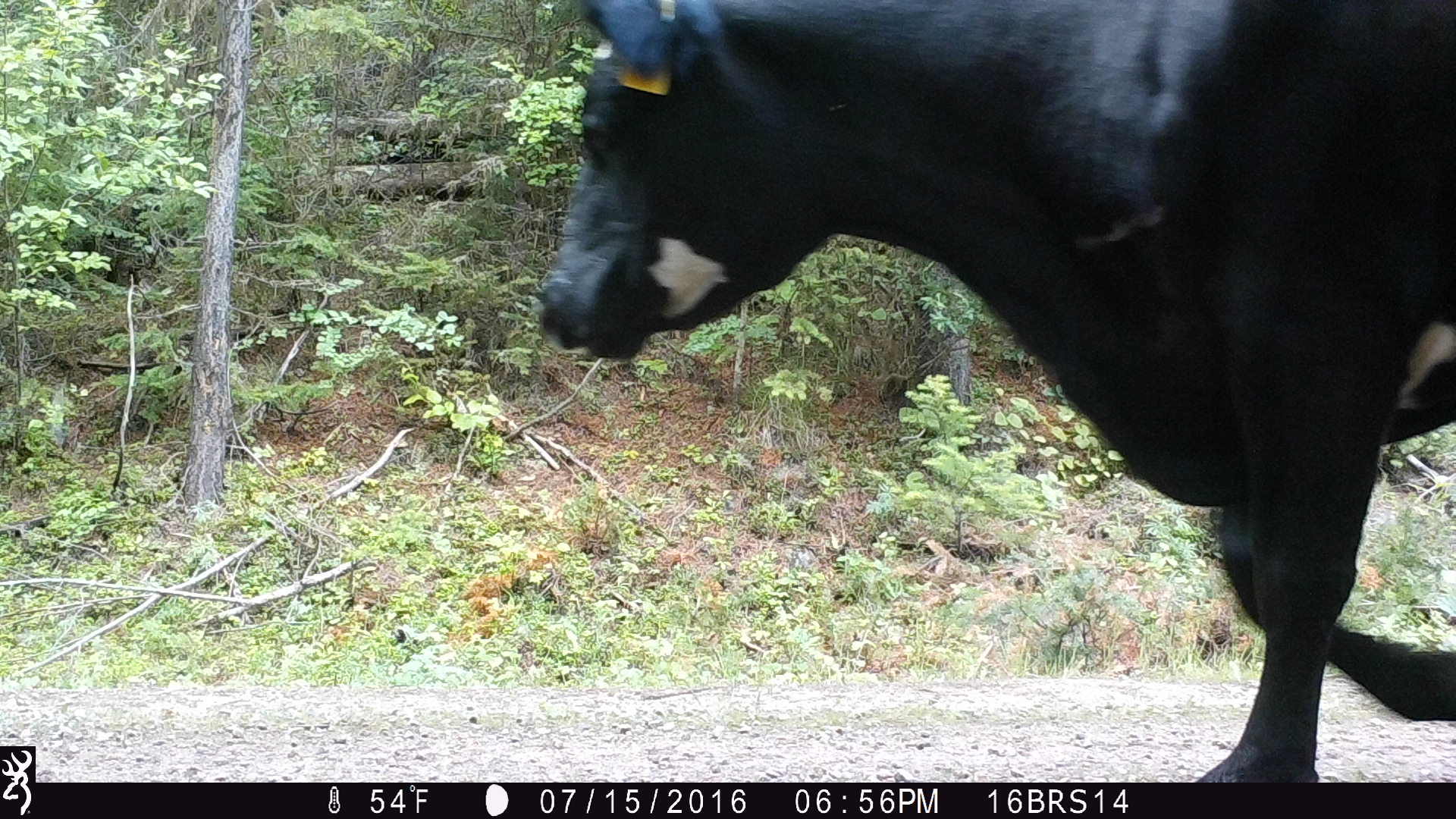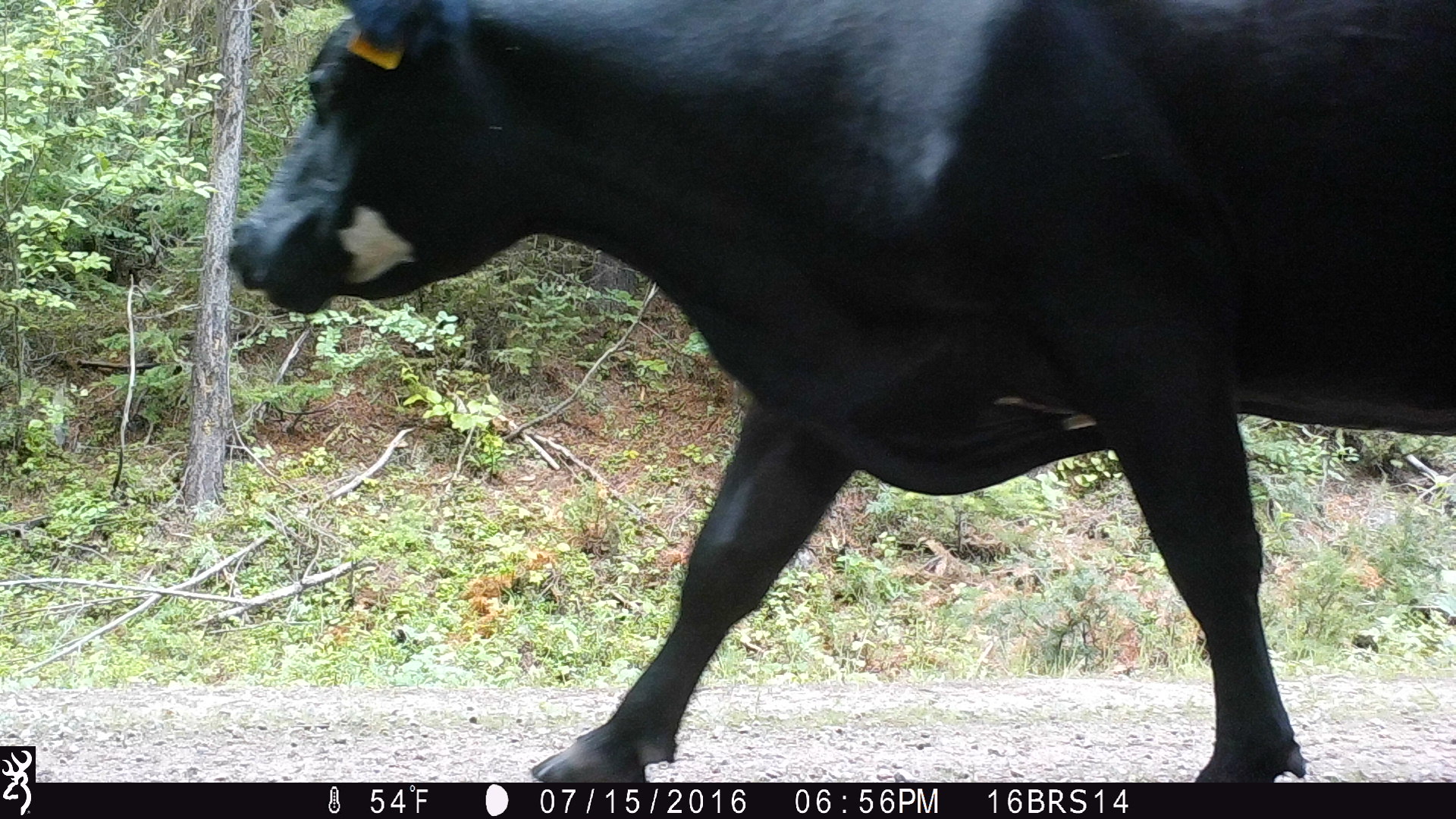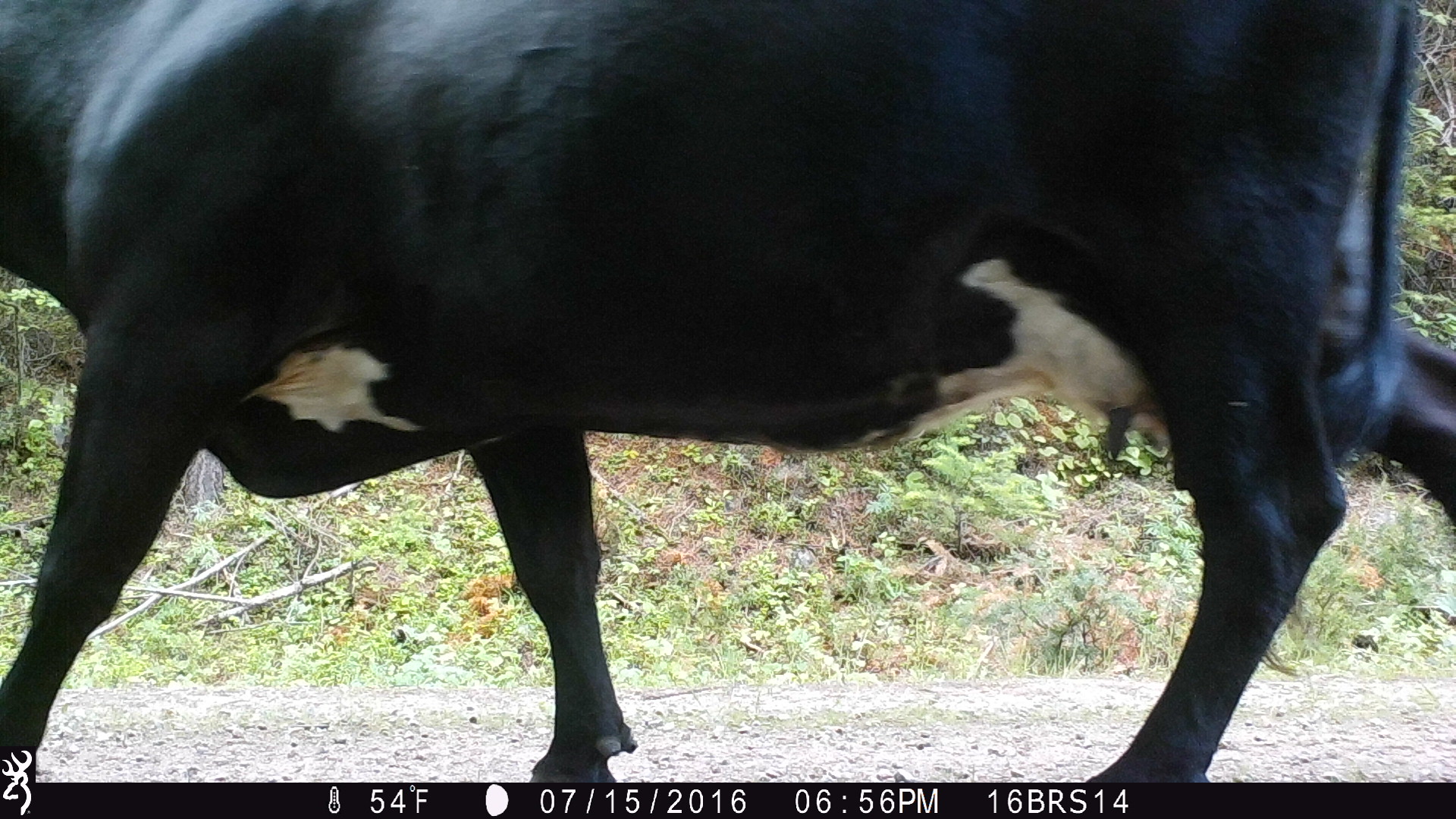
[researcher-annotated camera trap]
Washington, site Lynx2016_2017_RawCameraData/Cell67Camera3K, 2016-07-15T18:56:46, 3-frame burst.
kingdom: Animalia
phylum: Chordata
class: Mammalia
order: Artiodactyla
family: Bovidae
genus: Bos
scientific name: Bos taurus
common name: domestic cattle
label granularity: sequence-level